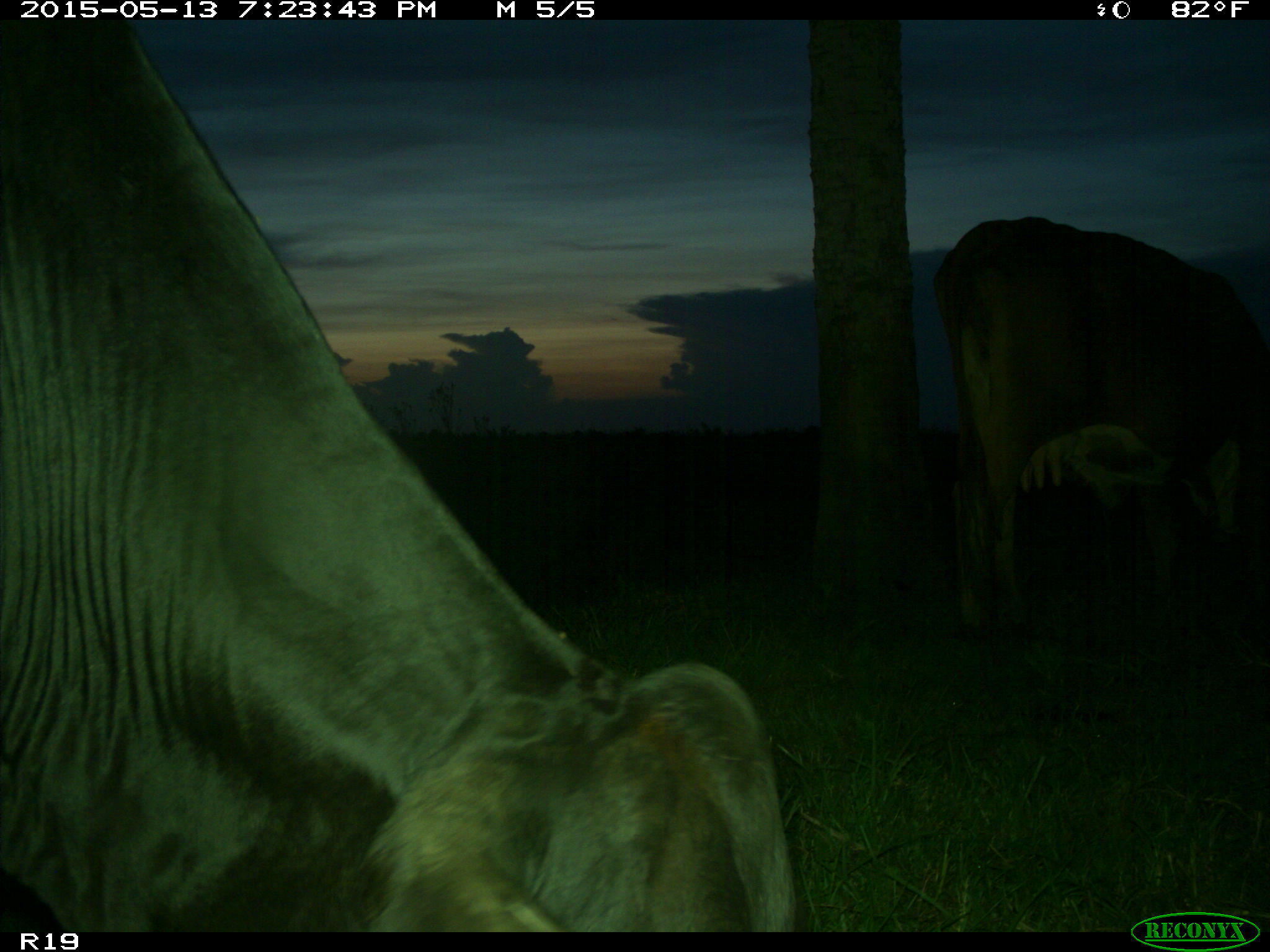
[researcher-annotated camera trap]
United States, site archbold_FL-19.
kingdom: Animalia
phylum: Chordata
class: Mammalia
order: Artiodactyla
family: Bovidae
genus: Bos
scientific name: Bos taurus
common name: domestic cow